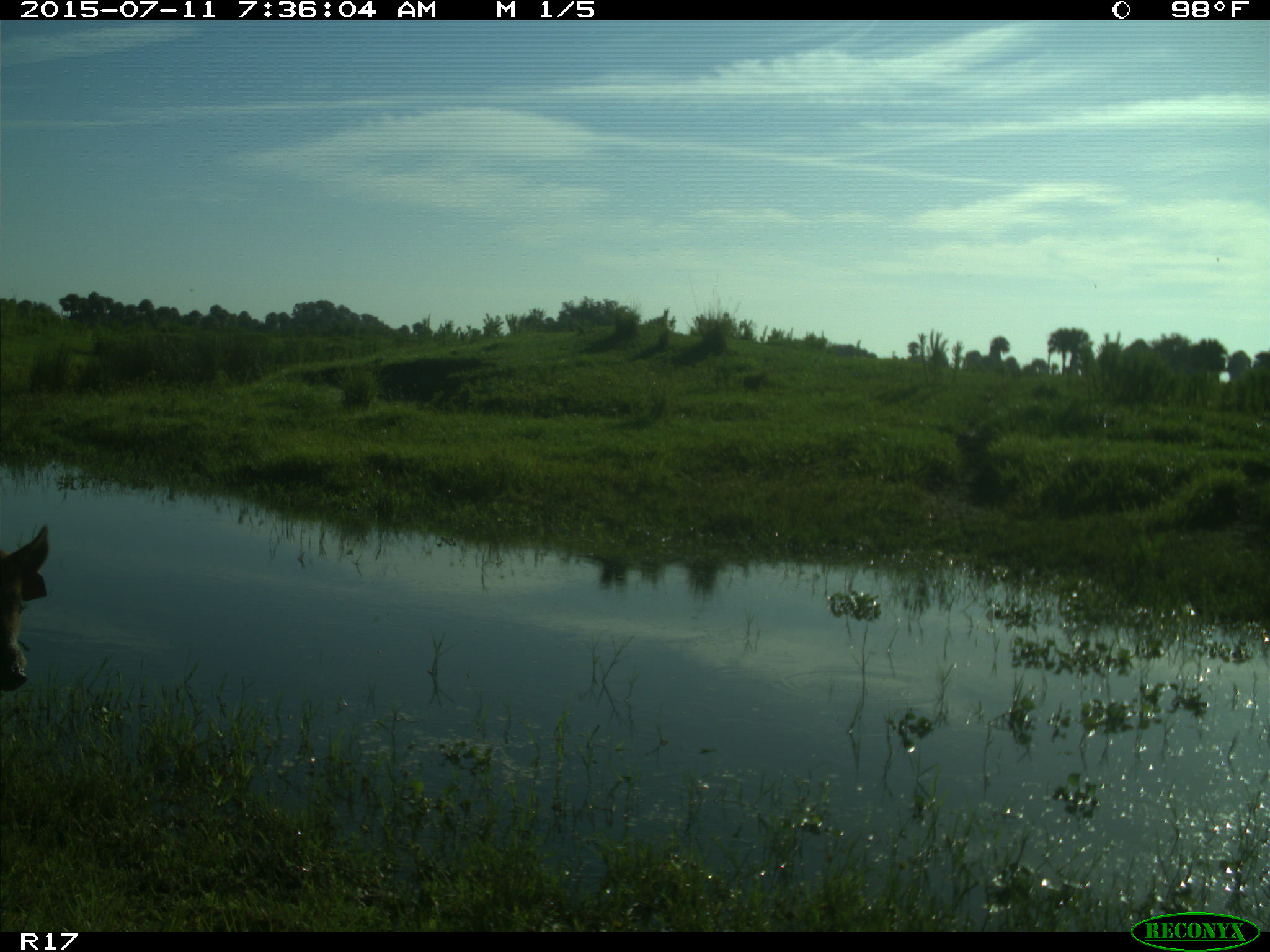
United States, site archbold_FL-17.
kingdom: Animalia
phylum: Chordata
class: Mammalia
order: Artiodactyla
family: Suidae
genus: Sus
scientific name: Sus scrofa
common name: wild boar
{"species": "Sus scrofa (wild boar)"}